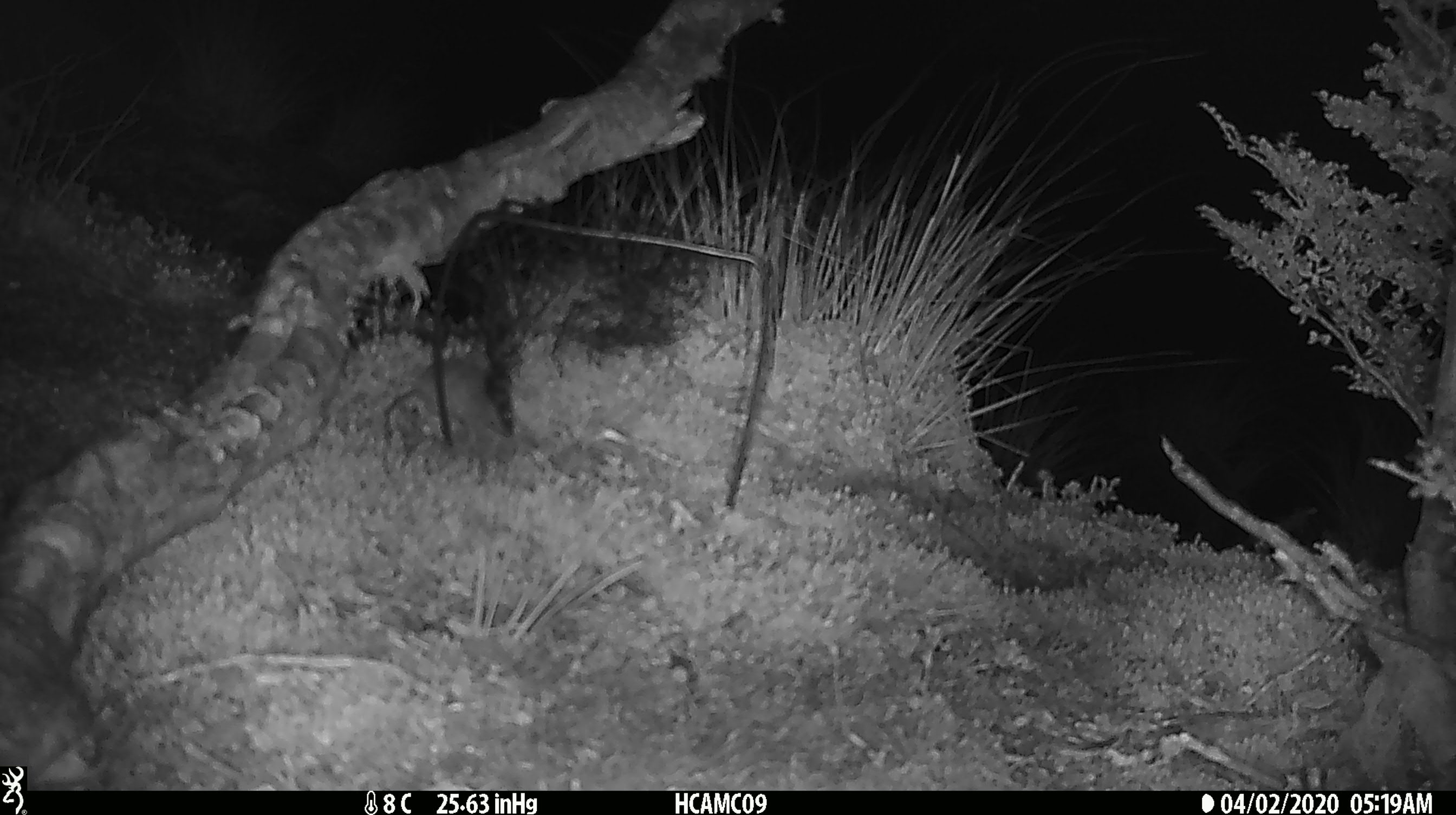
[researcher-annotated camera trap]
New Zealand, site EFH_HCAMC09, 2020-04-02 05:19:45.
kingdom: Animalia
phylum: Chordata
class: Mammalia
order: Rodentia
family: Muridae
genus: Mus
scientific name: Mus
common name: mouse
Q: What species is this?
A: Mouse (Mus).